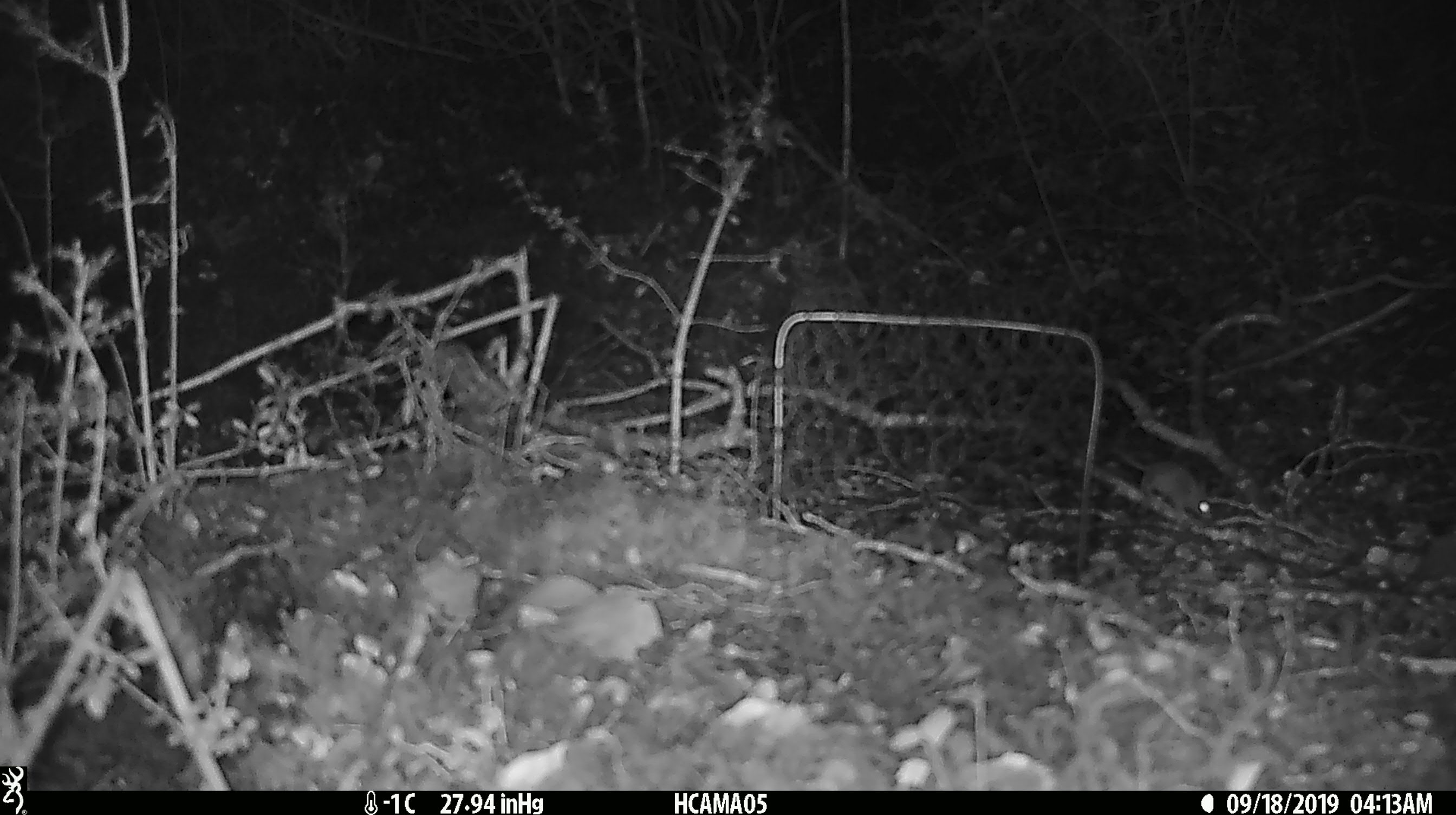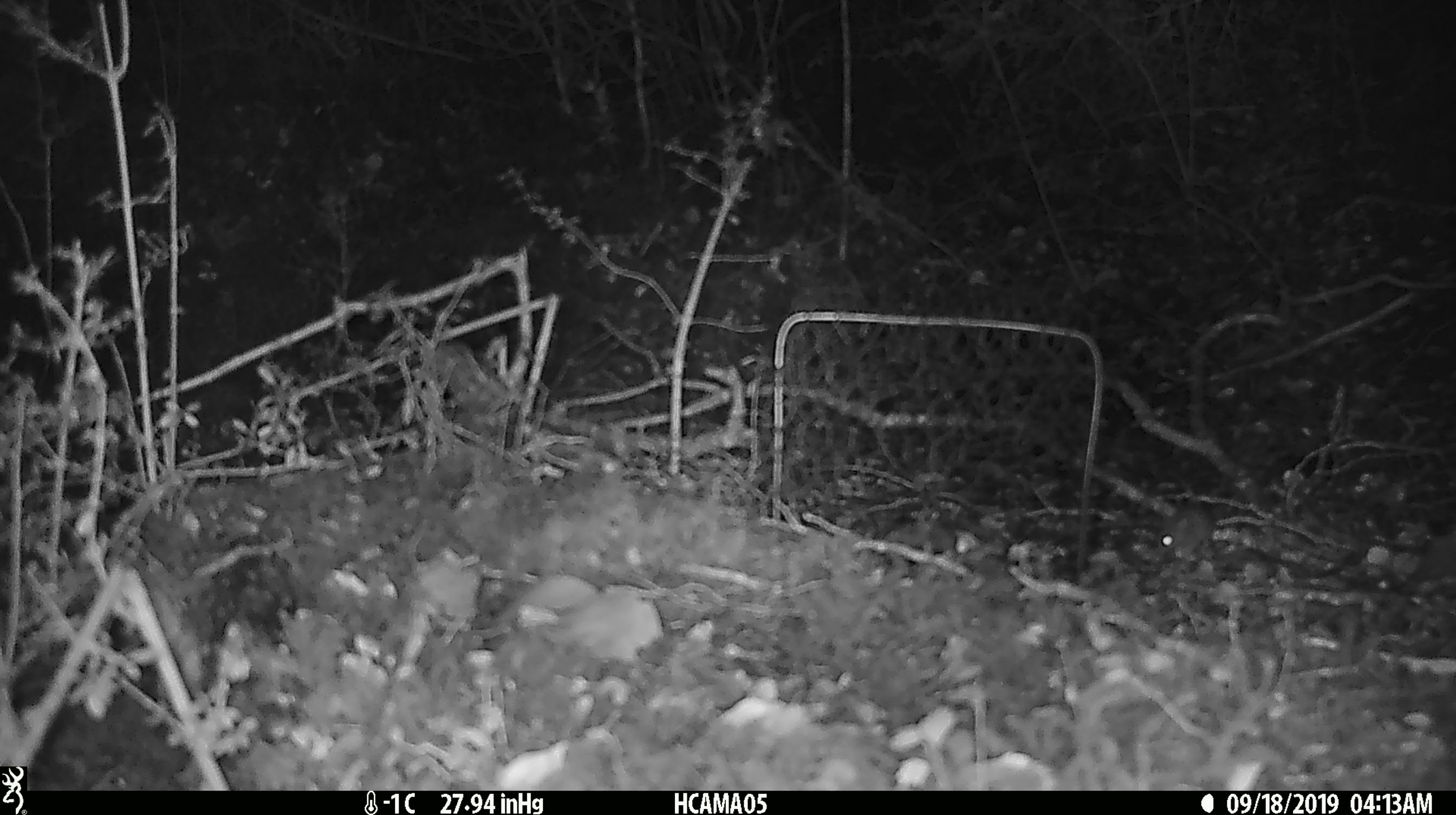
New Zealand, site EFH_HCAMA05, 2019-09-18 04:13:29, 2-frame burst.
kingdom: Animalia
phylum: Chordata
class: Mammalia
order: Rodentia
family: Muridae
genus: Mus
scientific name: Mus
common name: mouse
Mouse (Mus).